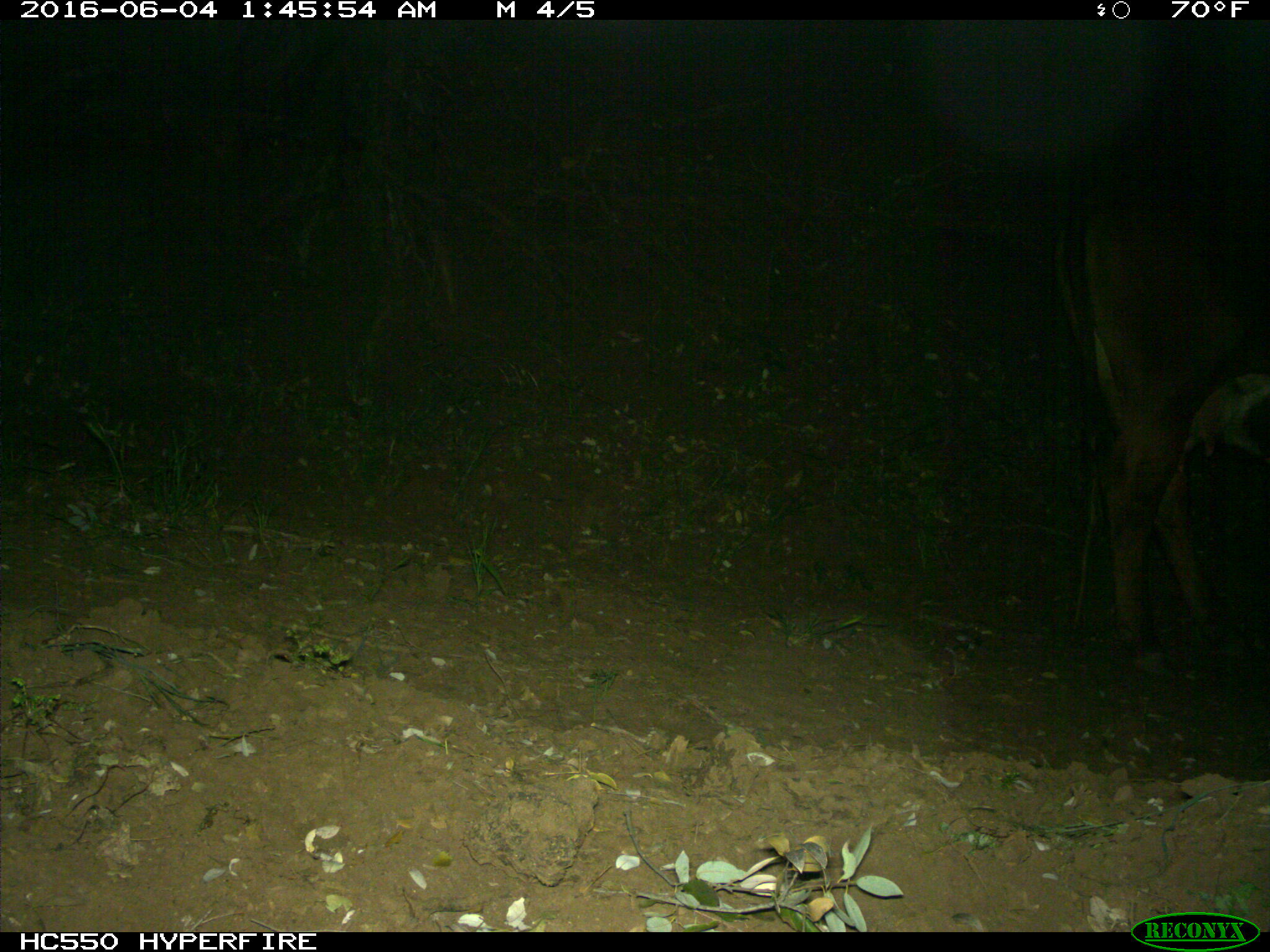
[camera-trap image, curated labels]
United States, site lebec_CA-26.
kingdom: Animalia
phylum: Chordata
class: Mammalia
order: Artiodactyla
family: Bovidae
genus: Bos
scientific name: Bos taurus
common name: domestic cow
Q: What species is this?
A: Bos taurus (domestic cow).